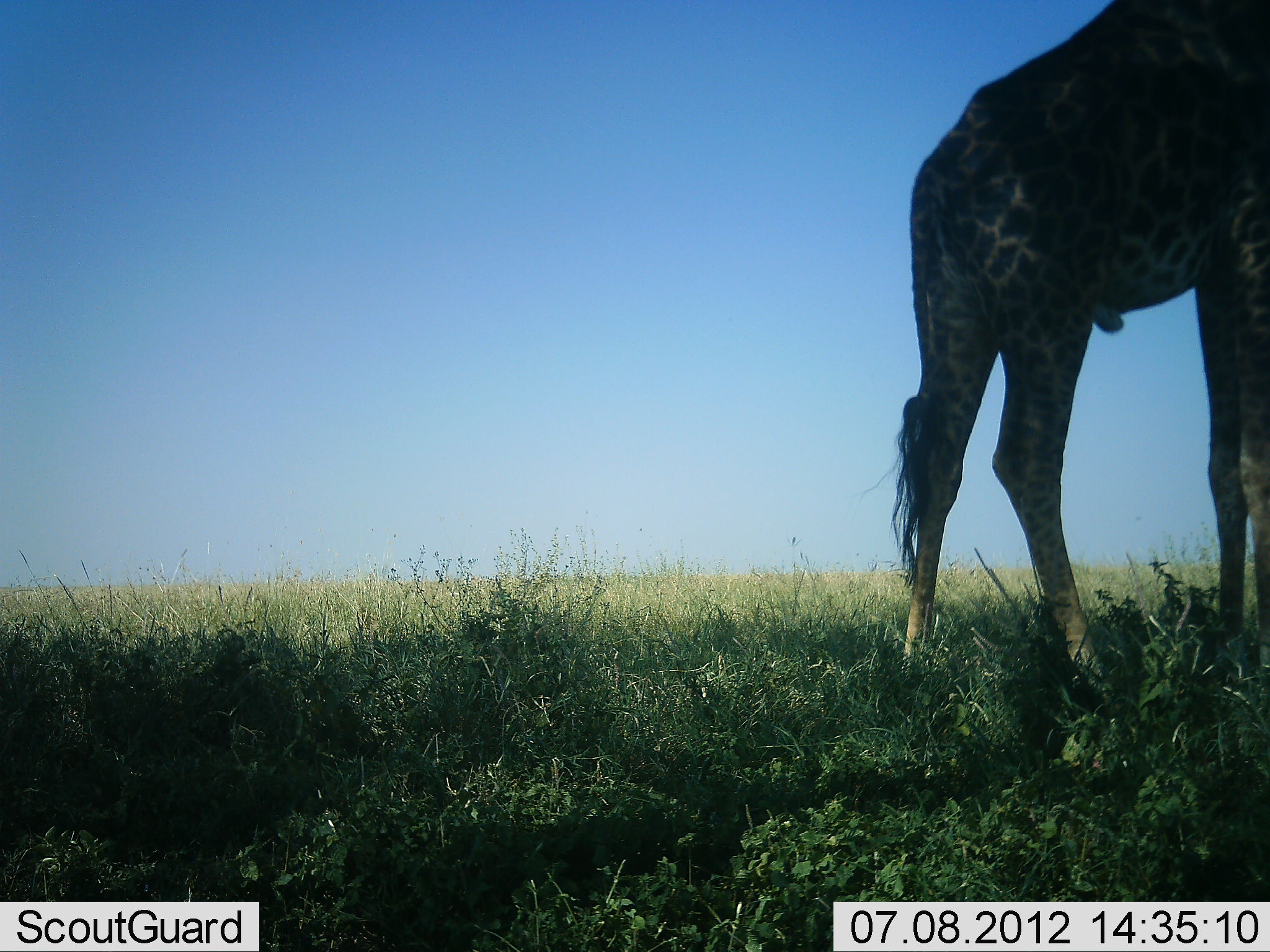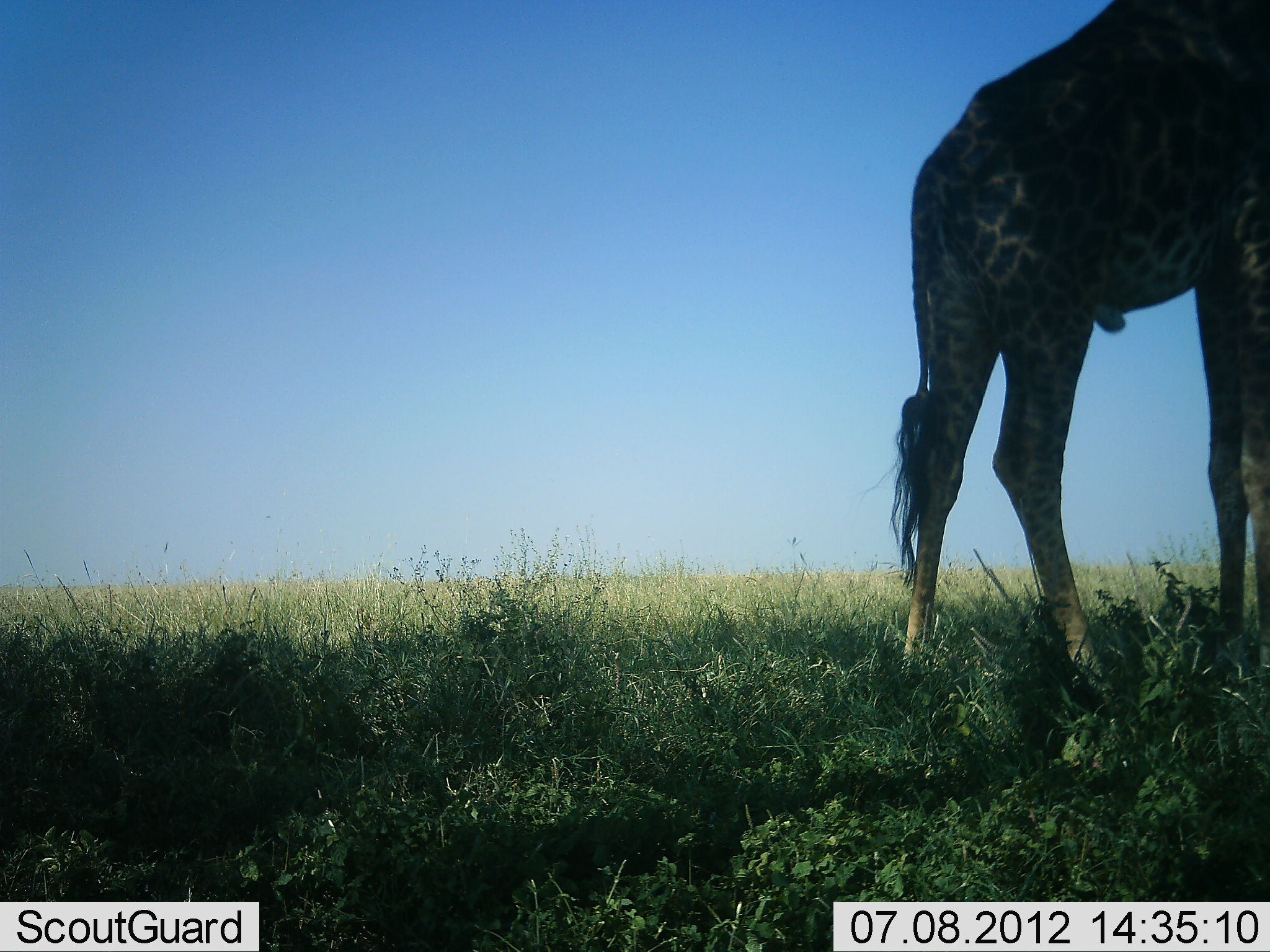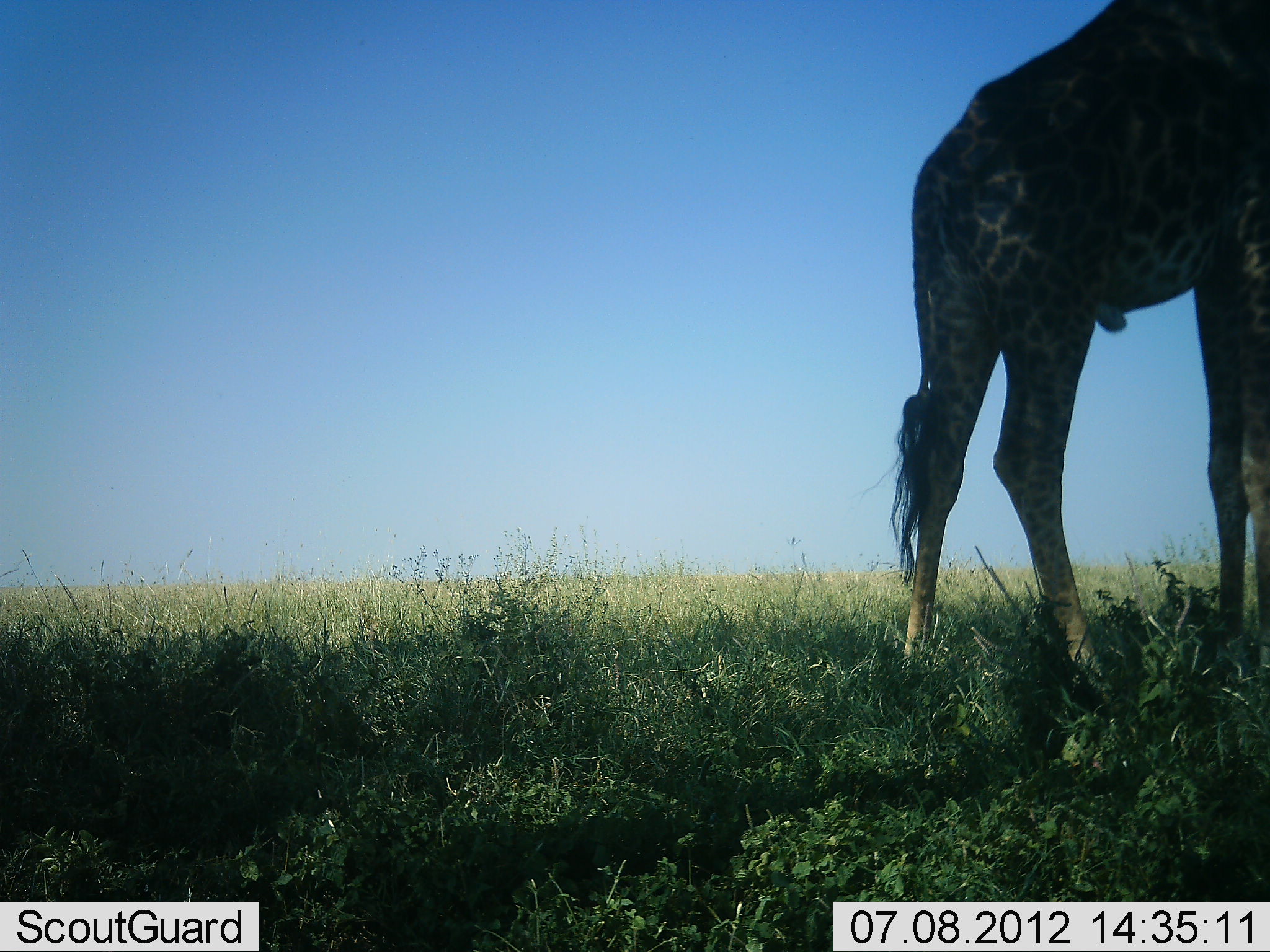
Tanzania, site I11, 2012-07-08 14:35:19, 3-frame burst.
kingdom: Animalia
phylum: Chordata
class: Mammalia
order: Artiodactyla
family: Giraffidae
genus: Giraffa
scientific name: Giraffa camelopardalis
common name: giraffe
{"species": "giraffe (Giraffa camelopardalis)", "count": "1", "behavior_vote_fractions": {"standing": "100%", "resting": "0%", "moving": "0%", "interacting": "0%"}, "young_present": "0%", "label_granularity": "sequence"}